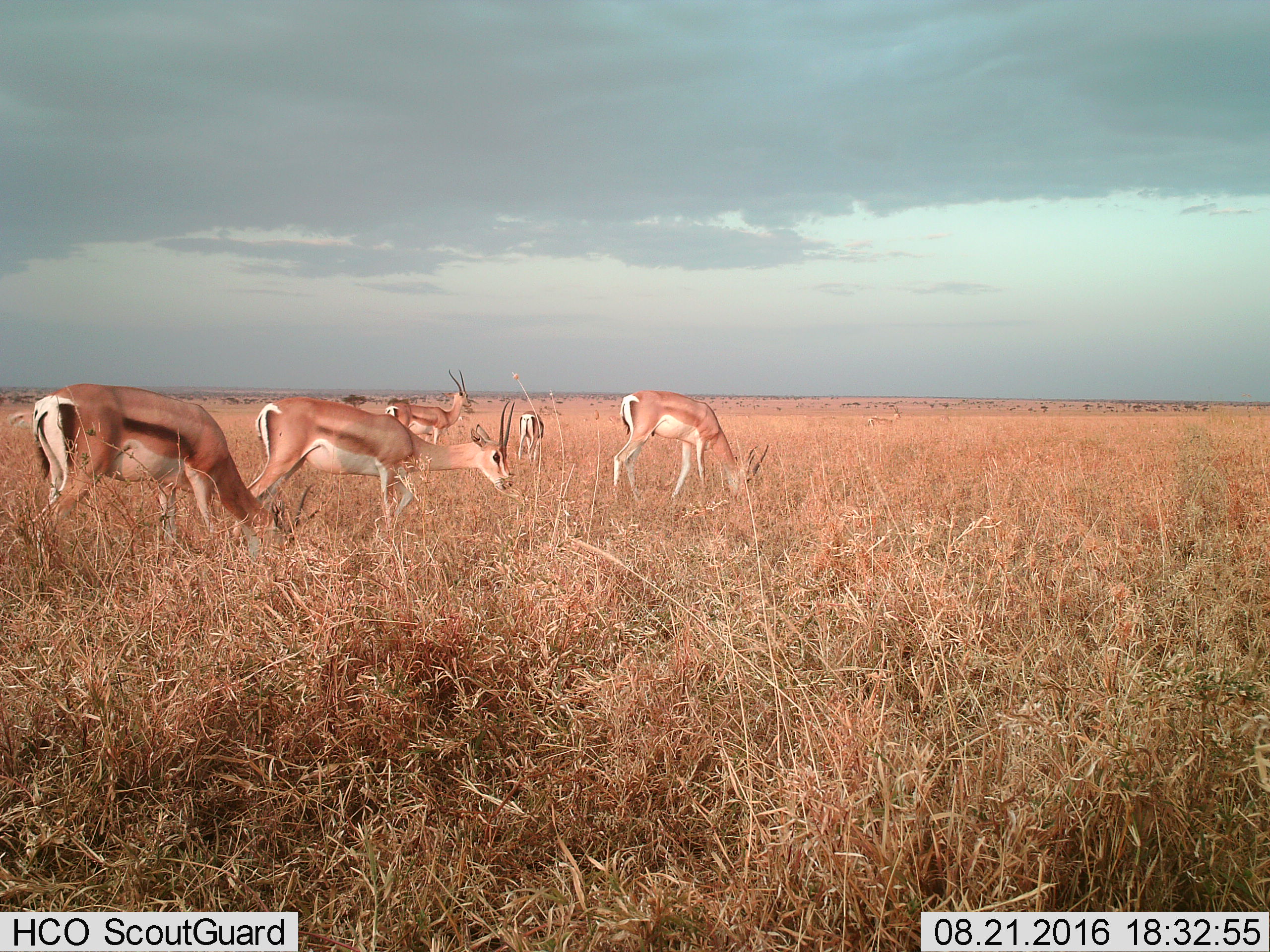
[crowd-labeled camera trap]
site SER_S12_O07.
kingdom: Animalia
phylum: Chordata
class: Mammalia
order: Artiodactyla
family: Bovidae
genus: Nanger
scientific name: Nanger granti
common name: grant's gazelle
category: gazellegrants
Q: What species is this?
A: Gazellegrants (grant's gazelle) (Nanger granti).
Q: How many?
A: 6.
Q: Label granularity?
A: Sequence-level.